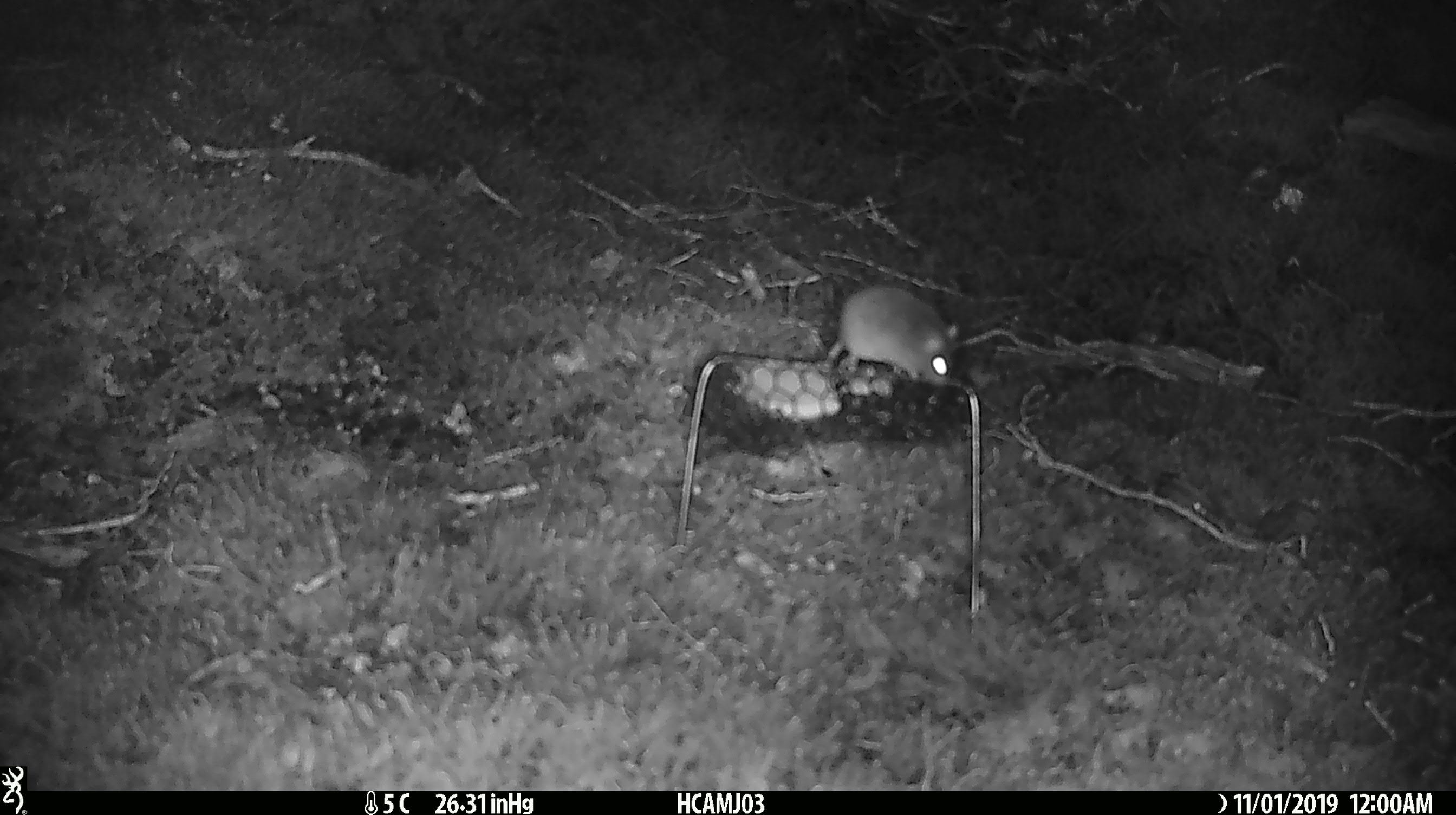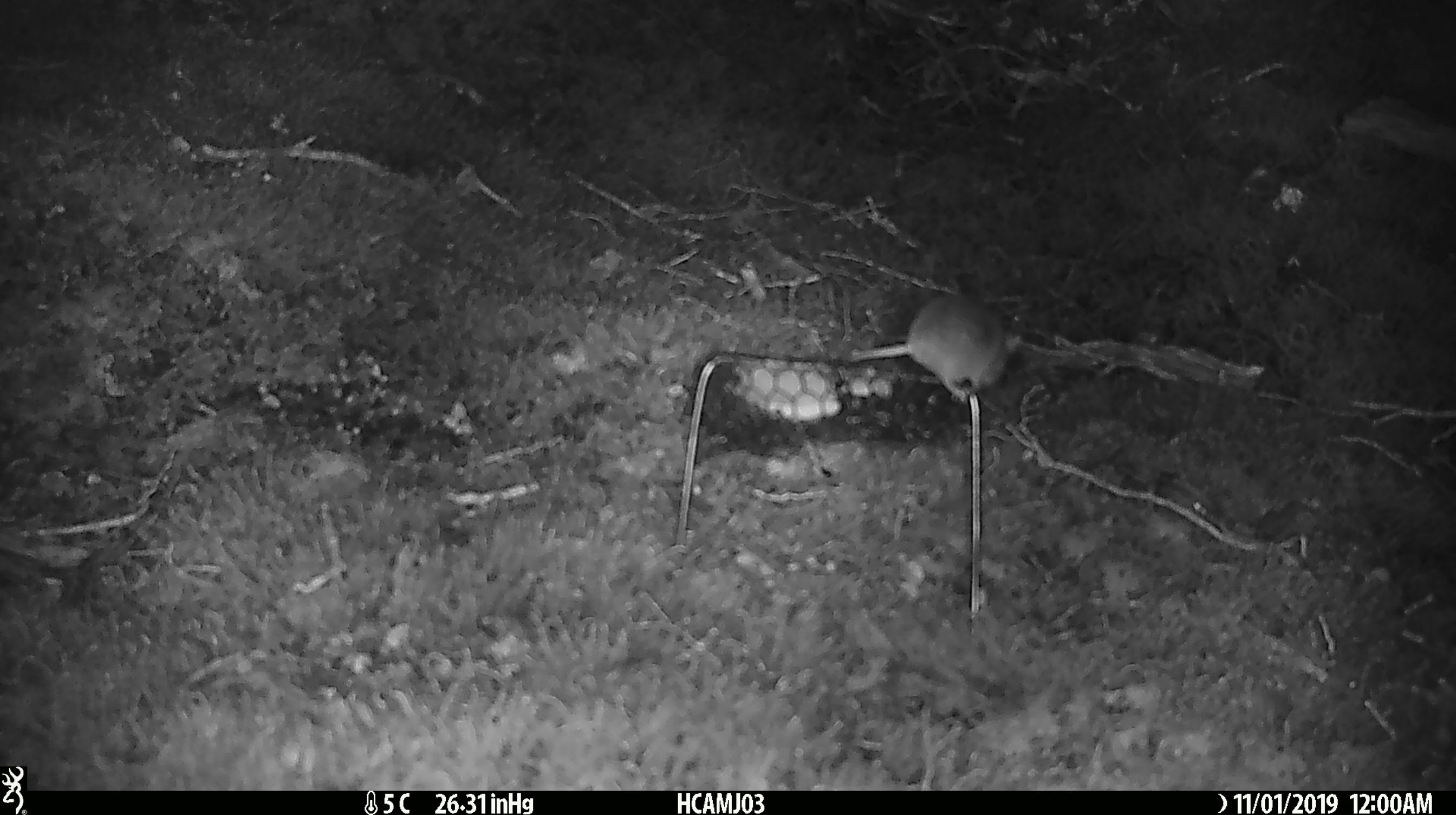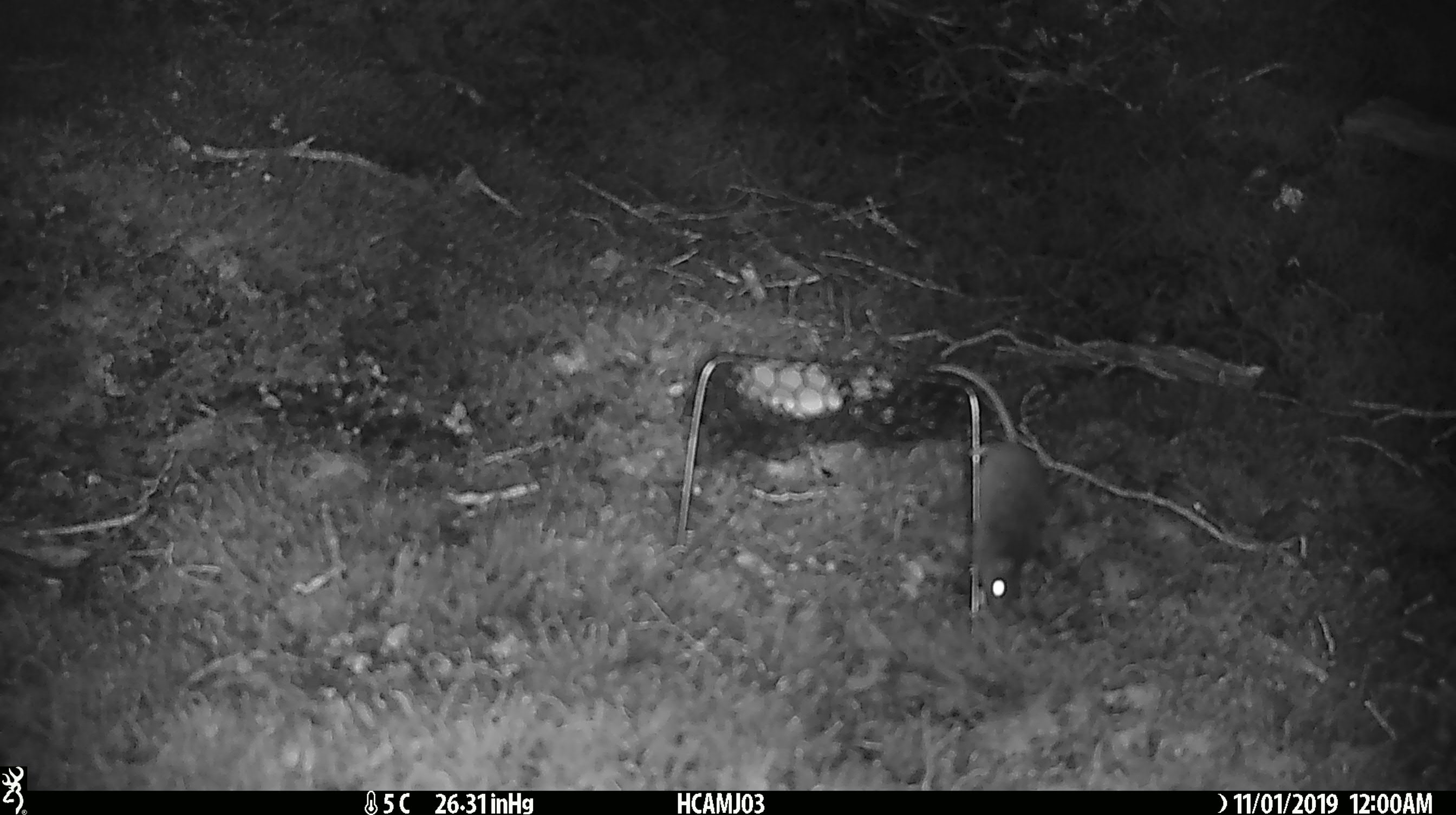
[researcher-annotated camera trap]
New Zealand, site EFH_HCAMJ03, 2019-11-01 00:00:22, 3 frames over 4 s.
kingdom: Animalia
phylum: Chordata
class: Mammalia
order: Rodentia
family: Muridae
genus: Mus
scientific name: Mus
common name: mouse